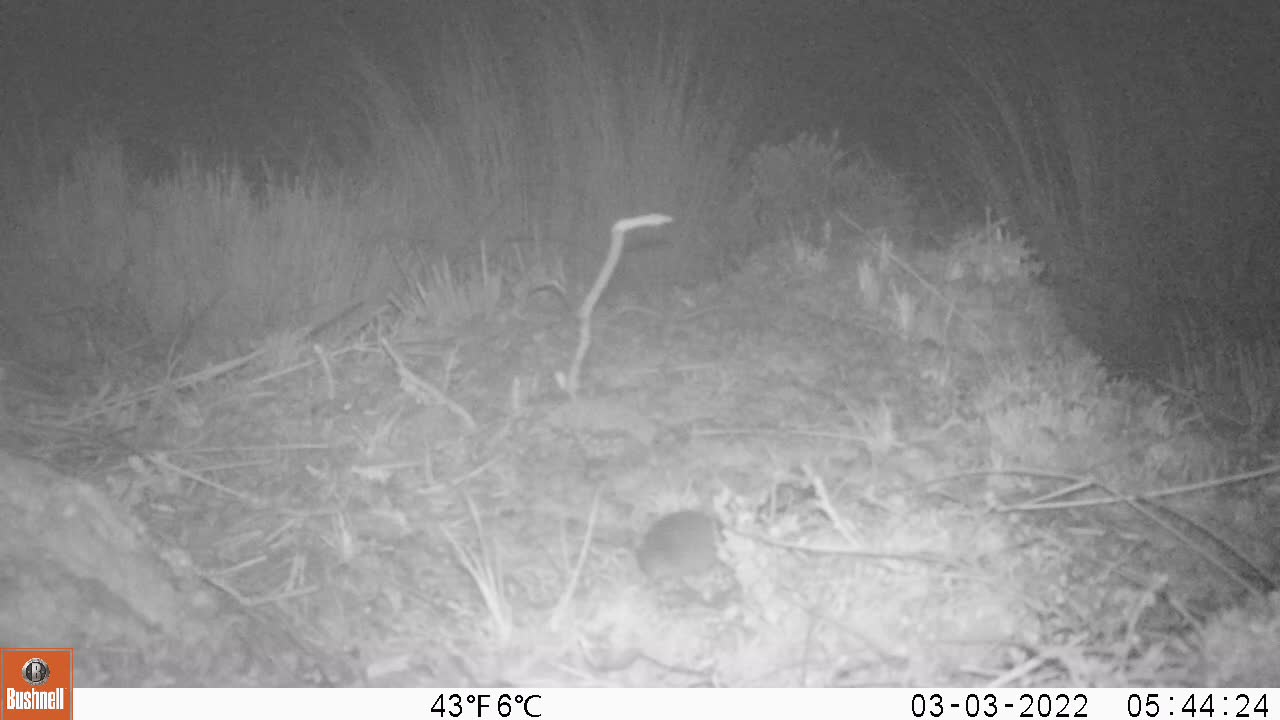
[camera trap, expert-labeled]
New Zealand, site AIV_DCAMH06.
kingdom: Animalia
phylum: Chordata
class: Mammalia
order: Rodentia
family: Muridae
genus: Mus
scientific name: Mus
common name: mouse